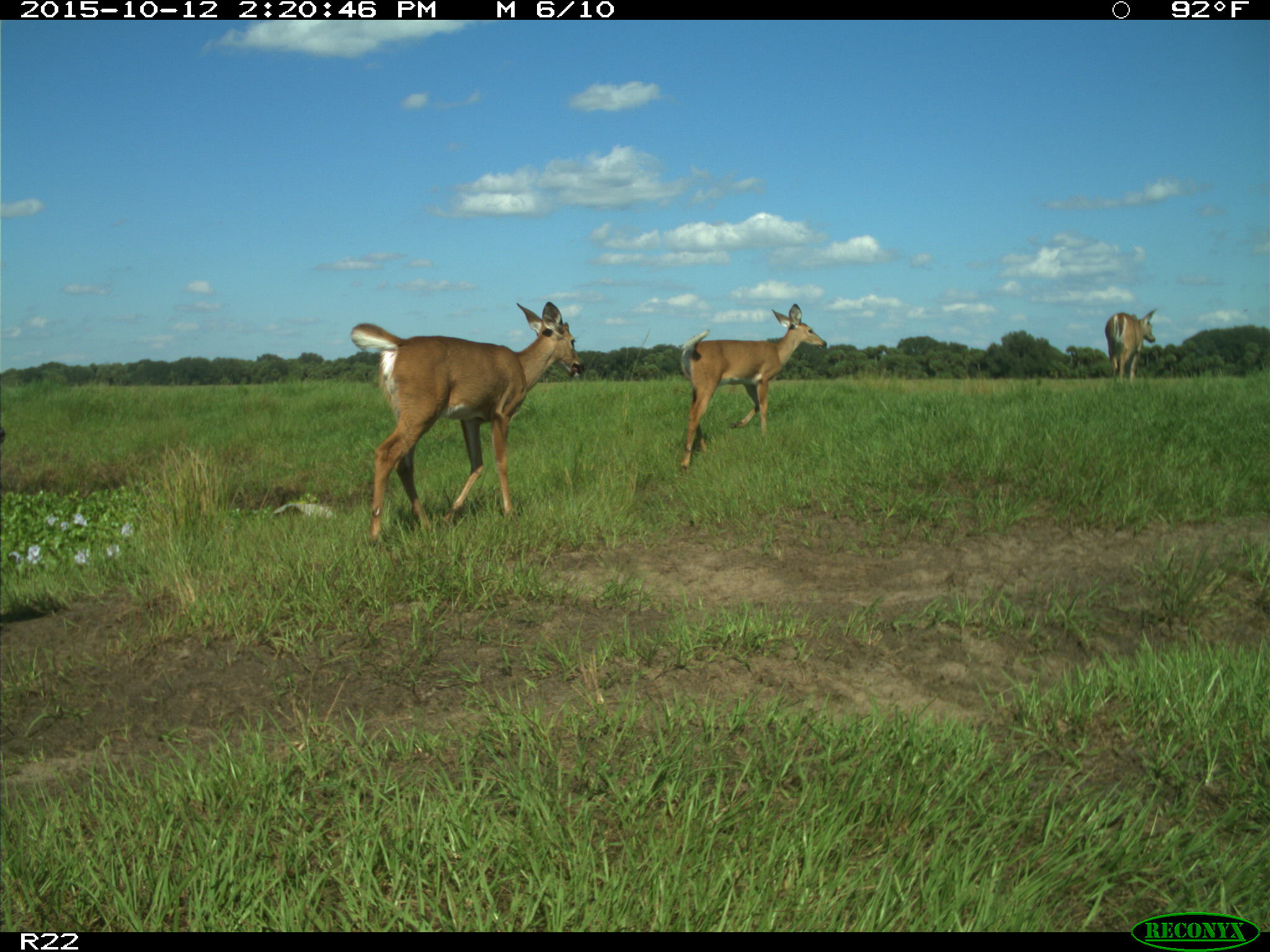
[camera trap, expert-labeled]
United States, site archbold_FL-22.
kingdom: Animalia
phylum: Chordata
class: Mammalia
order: Artiodactyla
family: Cervidae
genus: Odocoileus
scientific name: Odocoileus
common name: deer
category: unidentified deer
Unidentified deer (deer) (Odocoileus).